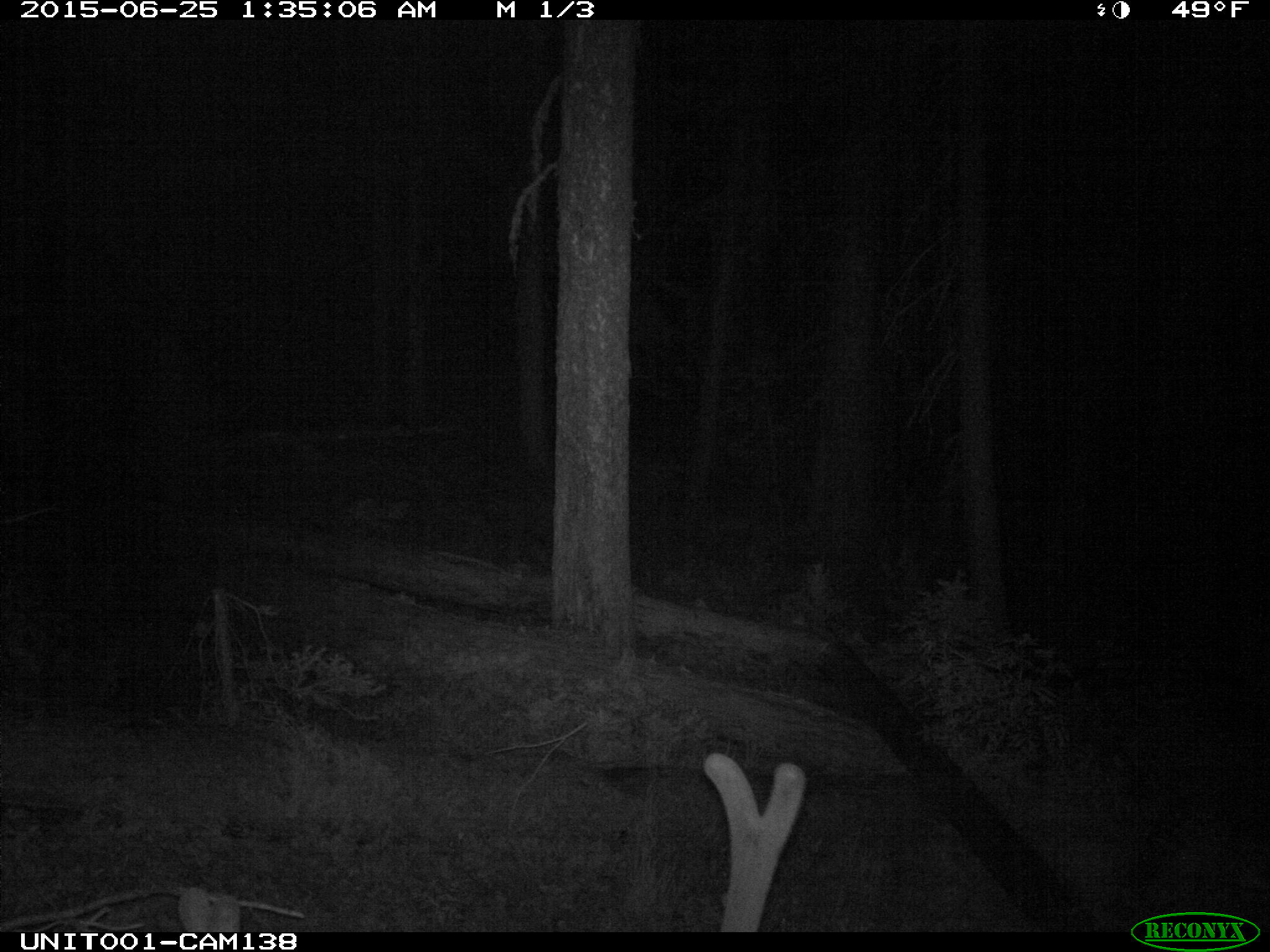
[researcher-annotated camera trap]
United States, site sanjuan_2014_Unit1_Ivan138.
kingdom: Animalia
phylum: Chordata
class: Mammalia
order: Artiodactyla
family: Cervidae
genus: Cervus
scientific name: Cervus elaphus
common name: red deer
Cervus elaphus (red deer).